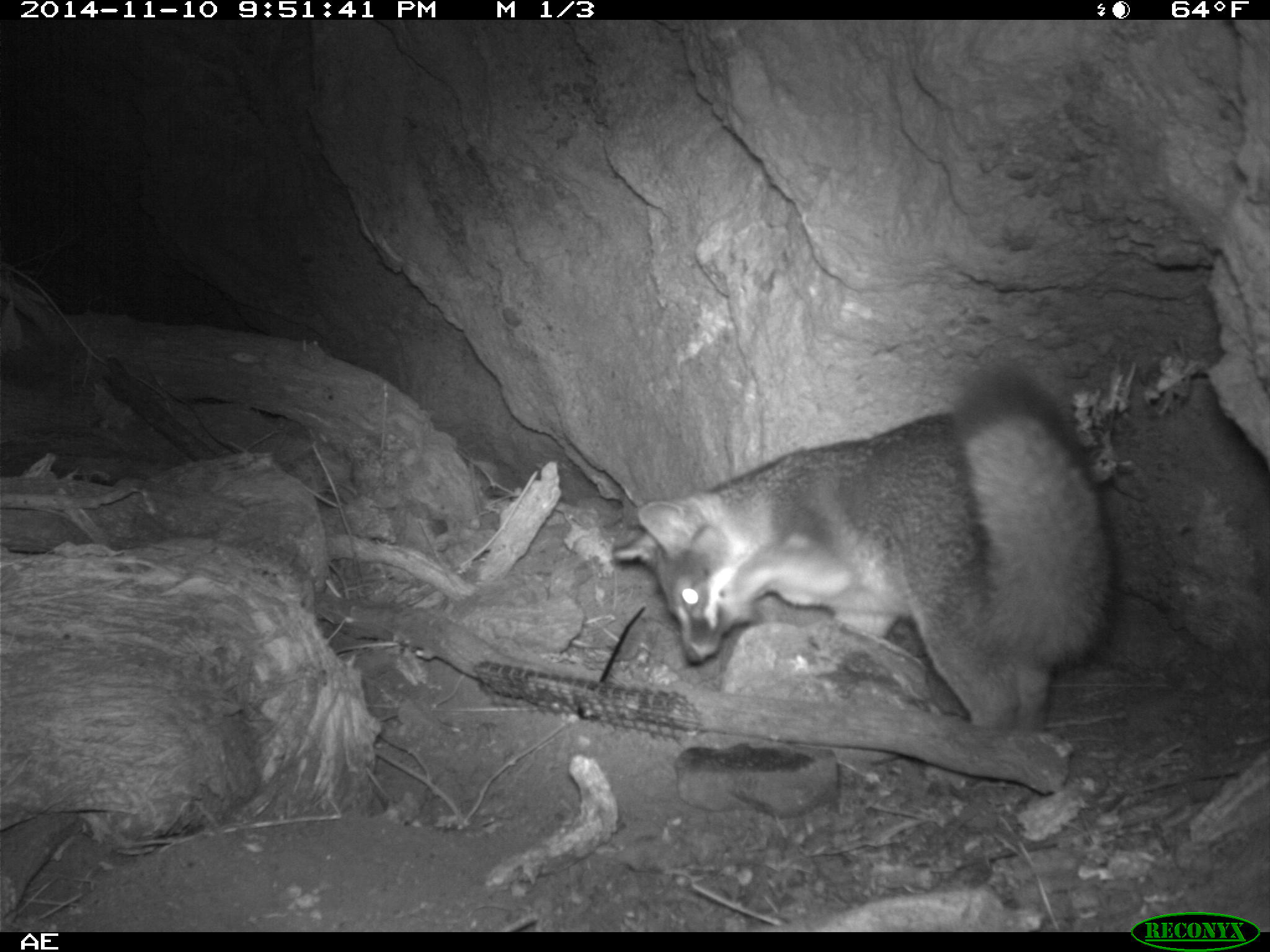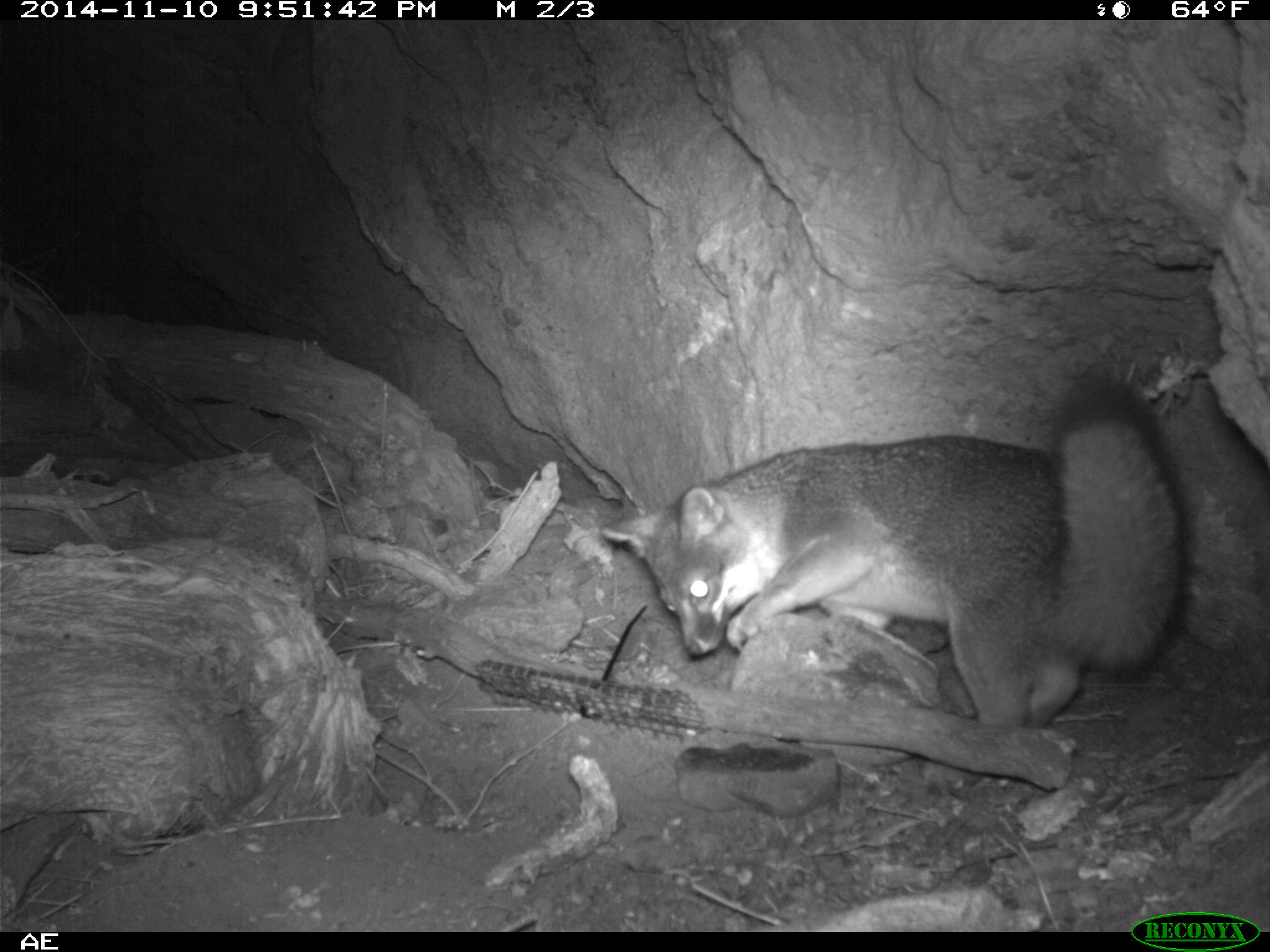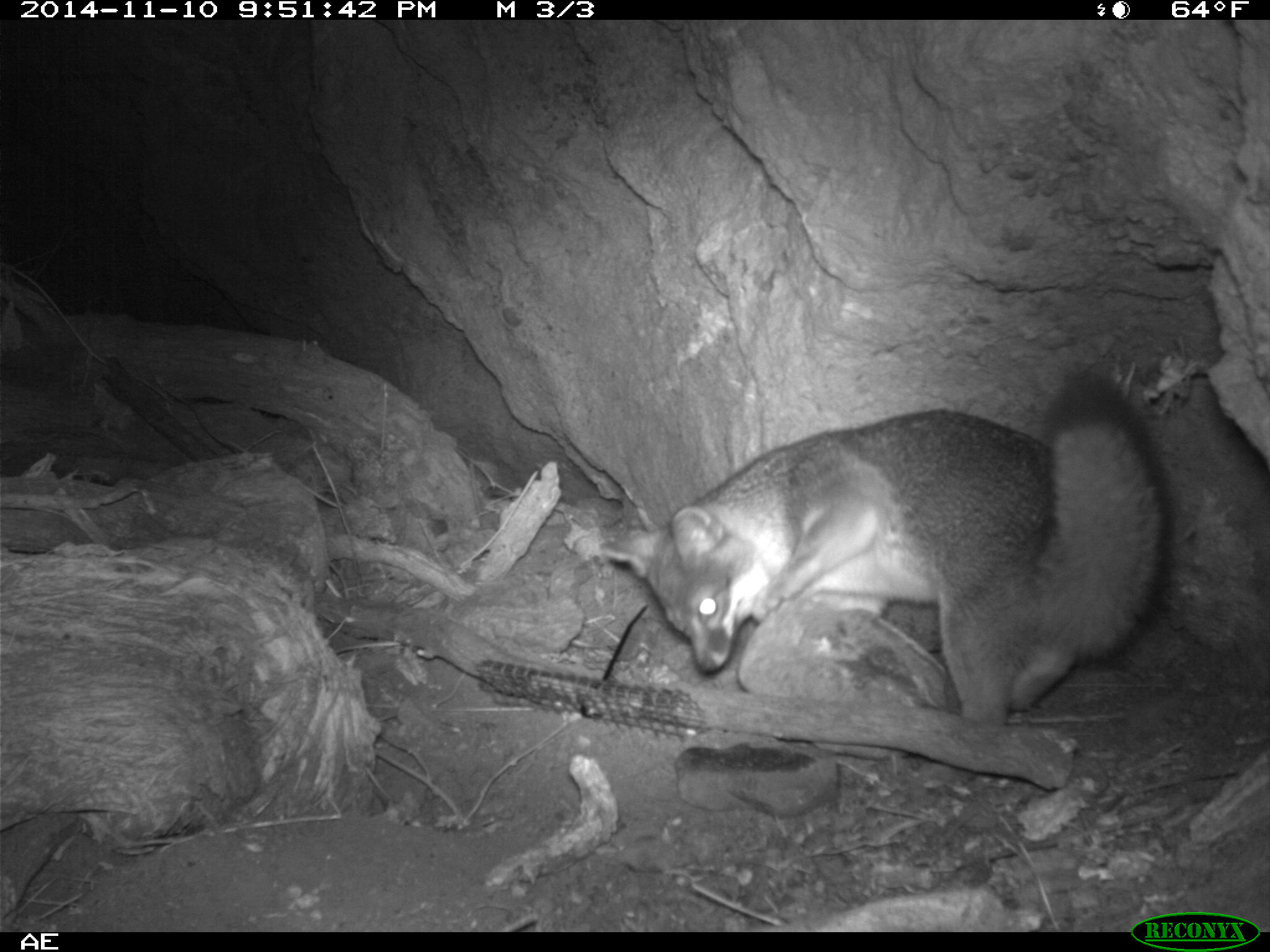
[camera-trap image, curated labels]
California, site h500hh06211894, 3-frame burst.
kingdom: Animalia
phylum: Chordata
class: Mammalia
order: Carnivora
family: Canidae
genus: Urocyon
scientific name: Urocyon littoralis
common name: island fox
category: fox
Fox (island fox) (Urocyon littoralis).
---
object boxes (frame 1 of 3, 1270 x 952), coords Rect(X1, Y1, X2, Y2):
fox: Rect(612, 356, 1116, 733)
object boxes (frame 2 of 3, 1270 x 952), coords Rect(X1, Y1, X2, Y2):
fox: Rect(597, 378, 1192, 780)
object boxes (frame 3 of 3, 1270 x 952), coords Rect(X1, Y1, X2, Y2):
fox: Rect(603, 371, 1171, 782)